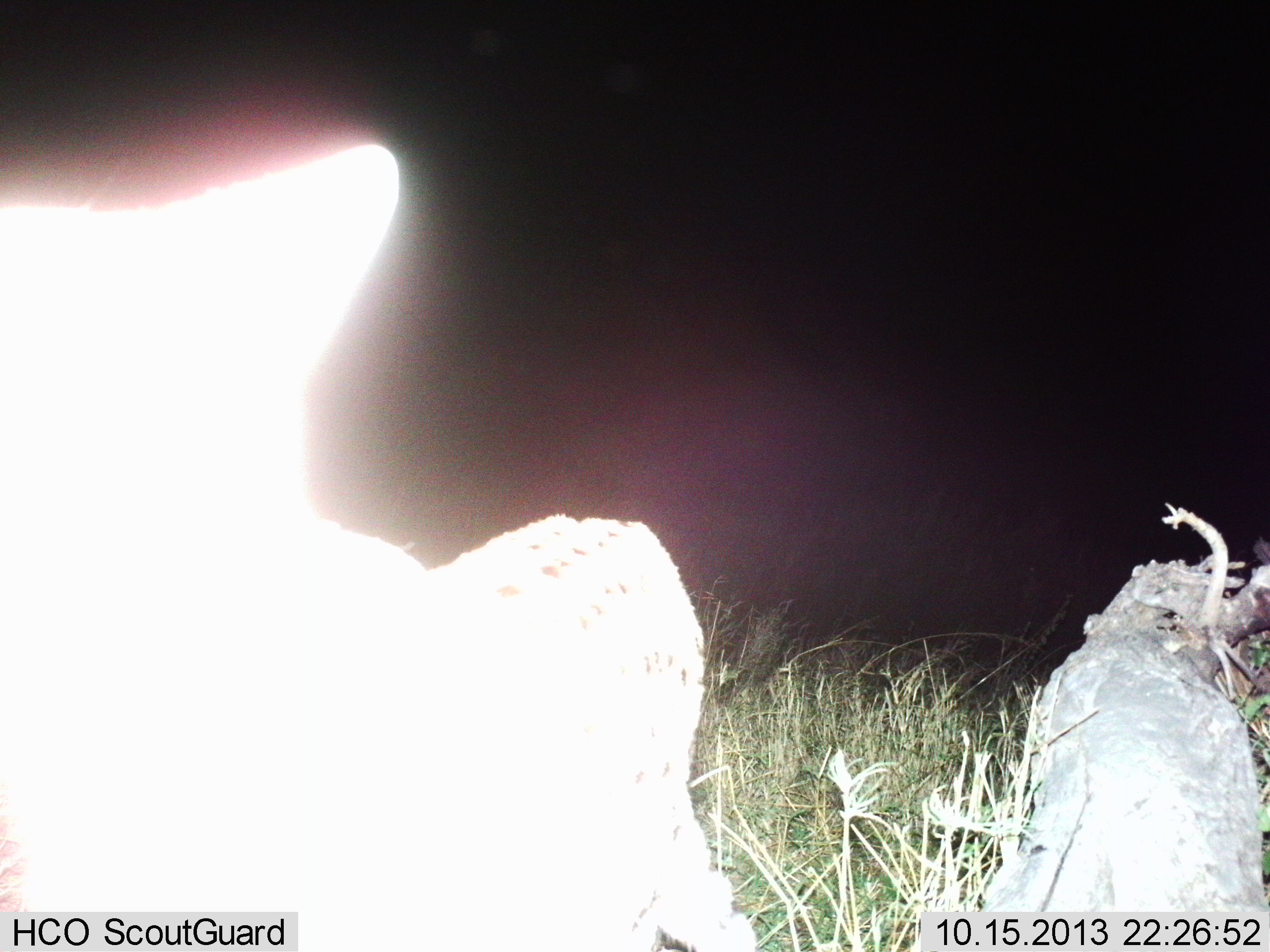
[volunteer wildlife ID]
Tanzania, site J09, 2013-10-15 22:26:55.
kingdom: Animalia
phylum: Chordata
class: Mammalia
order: Carnivora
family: Felidae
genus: Leptailurus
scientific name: Leptailurus serval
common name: serval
Serval (Leptailurus serval), count 1. Behavior (volunteer vote fractions): standing 87%, resting 0%, moving 13%, interacting 0%. Young present (vote fraction): 0%. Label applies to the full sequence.